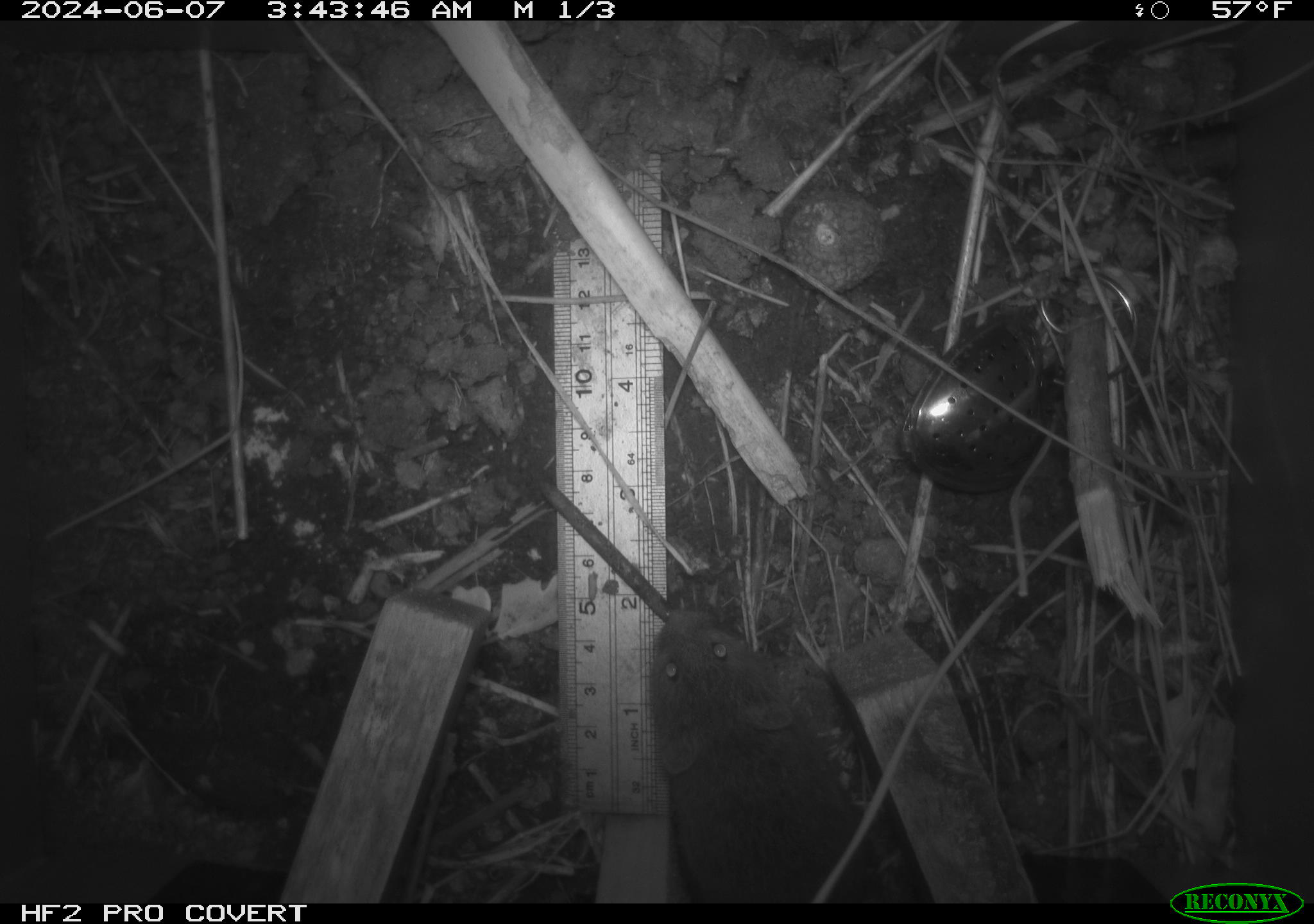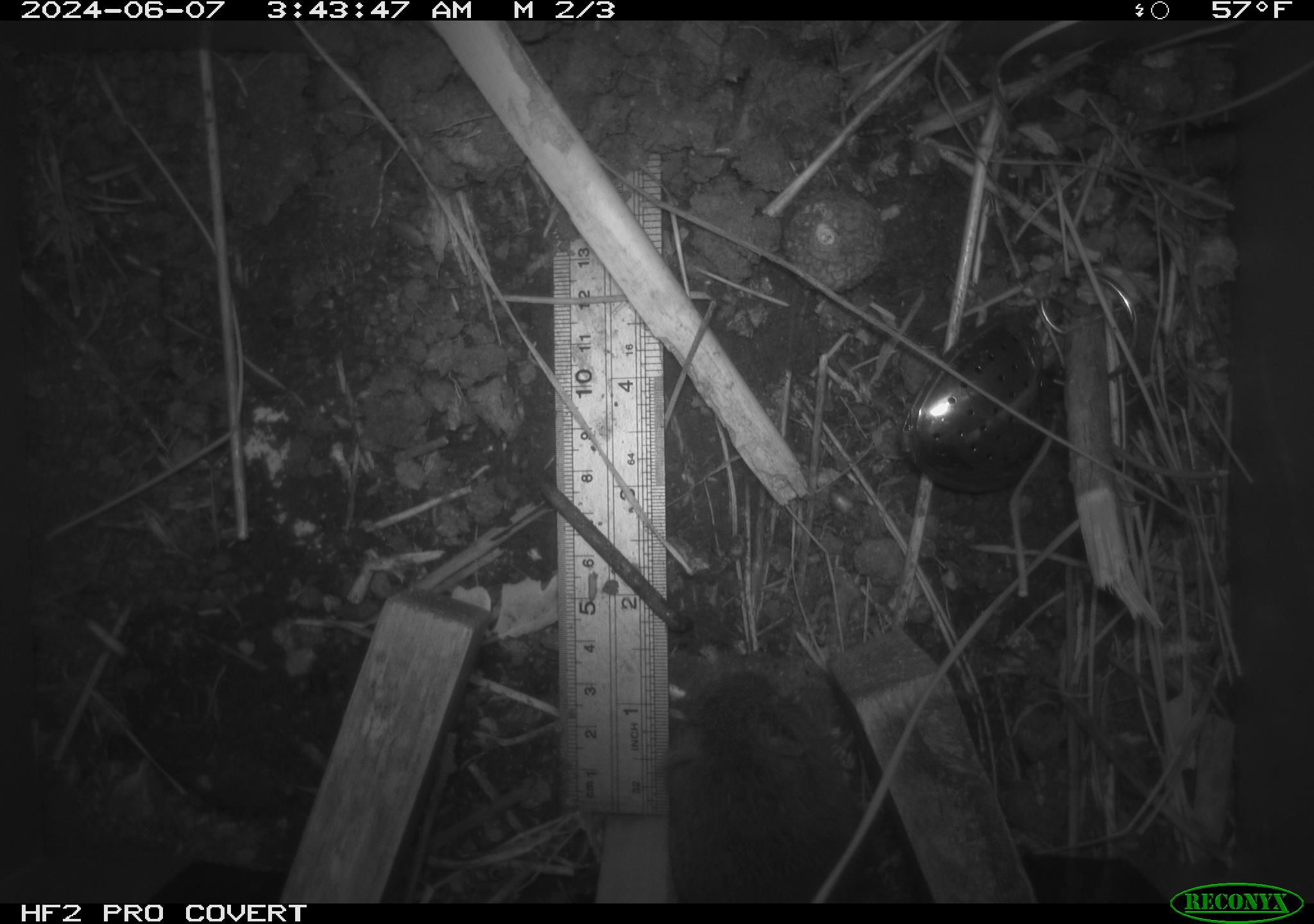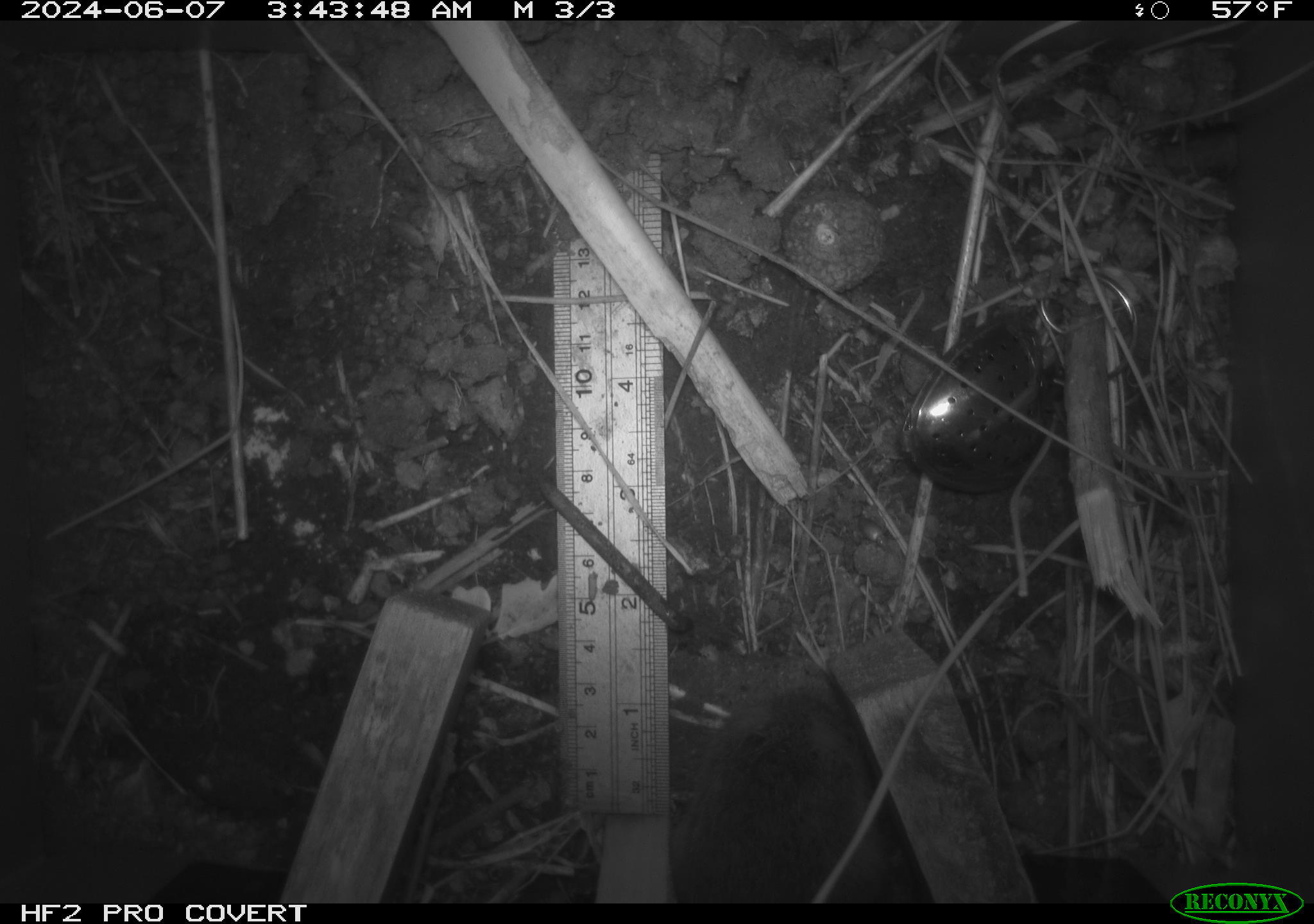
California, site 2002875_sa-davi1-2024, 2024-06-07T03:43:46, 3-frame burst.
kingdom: Animalia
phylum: Chordata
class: Mammalia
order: Rodentia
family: Cricetidae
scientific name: Arvicolinae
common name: voles, lemmings, and muskrats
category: arvicolinae subfamily